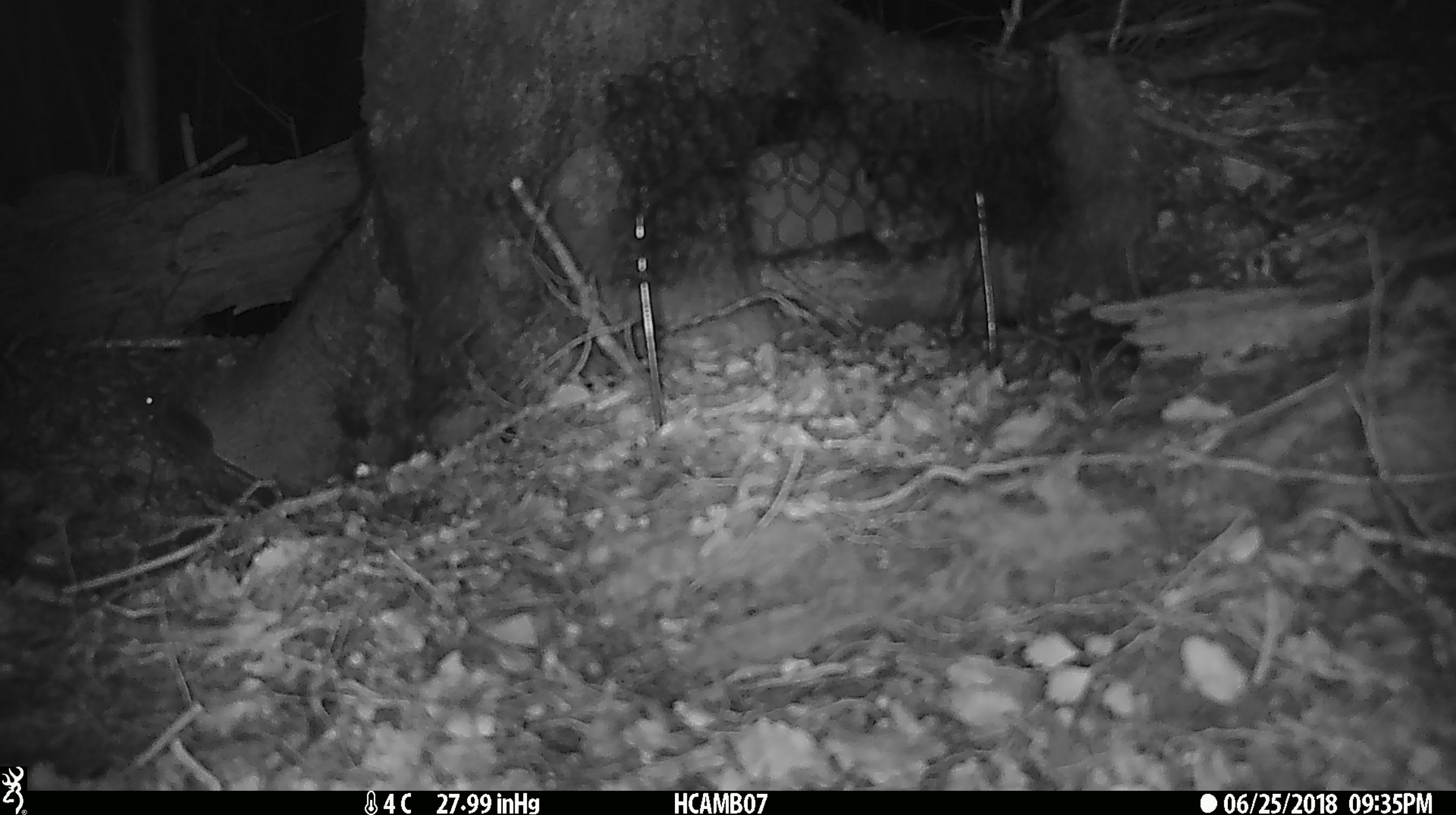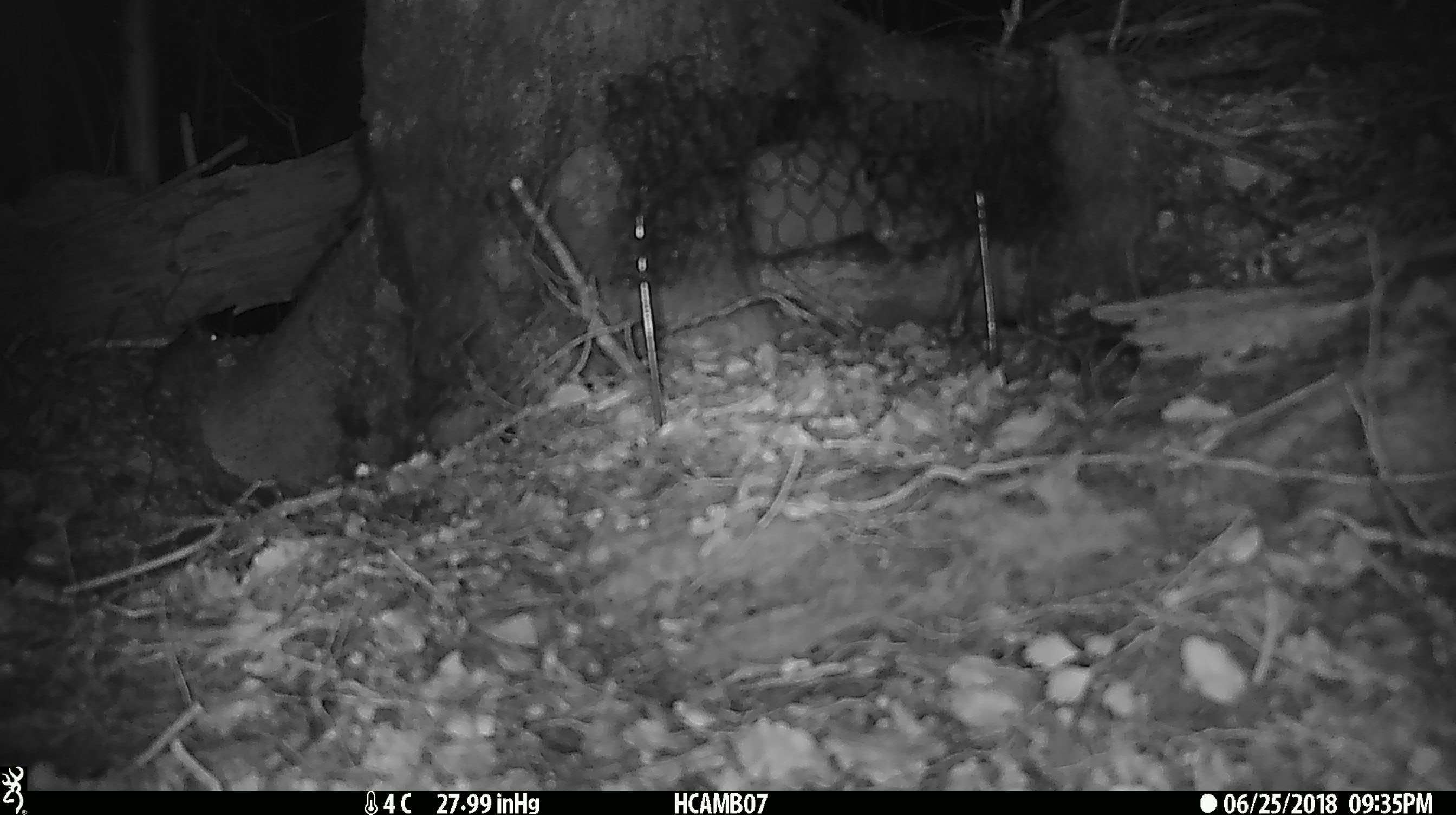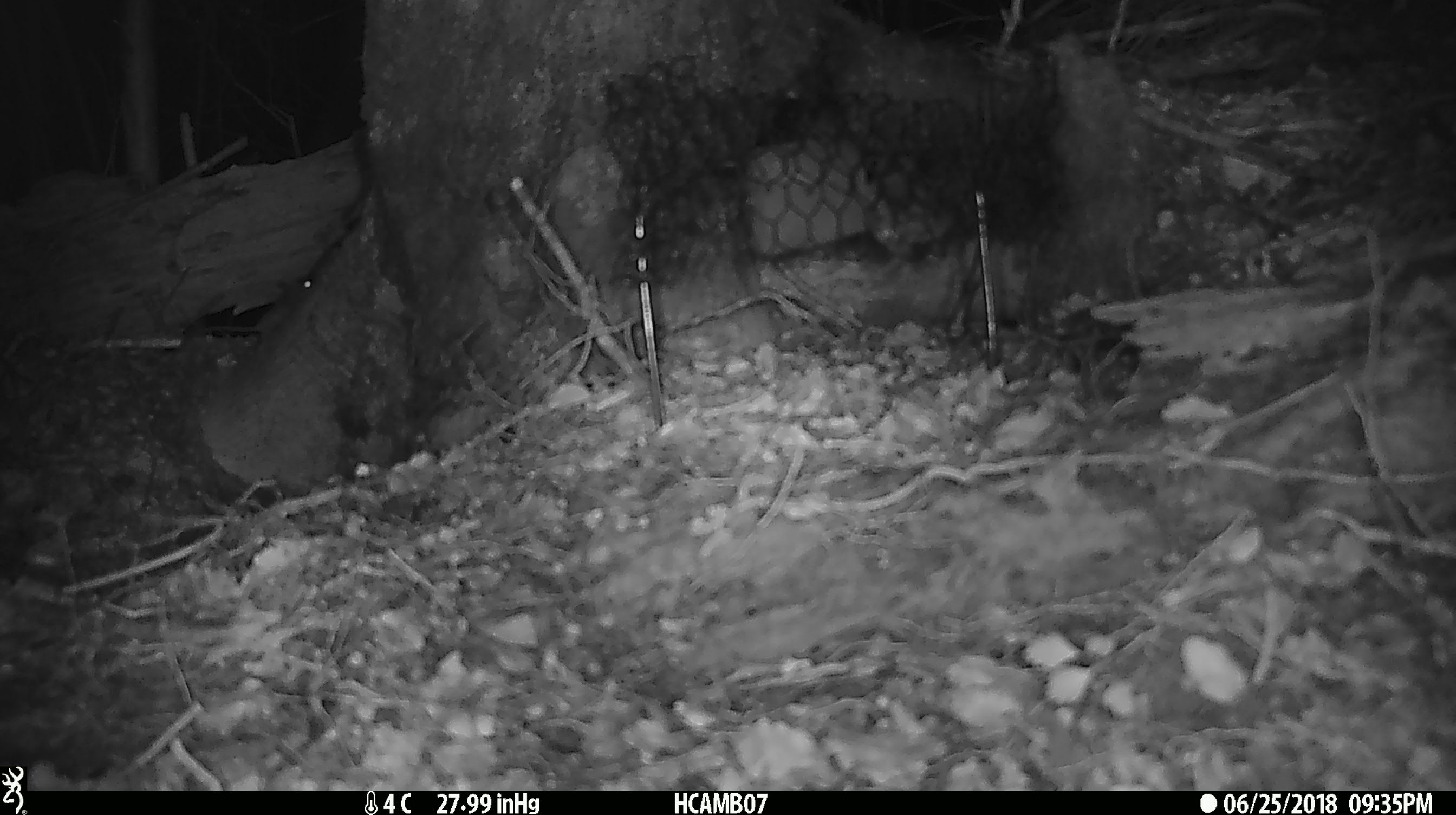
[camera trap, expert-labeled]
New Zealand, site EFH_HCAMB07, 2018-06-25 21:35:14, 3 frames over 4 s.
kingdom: Animalia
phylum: Chordata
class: Mammalia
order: Rodentia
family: Muridae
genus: Mus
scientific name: Mus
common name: mouse